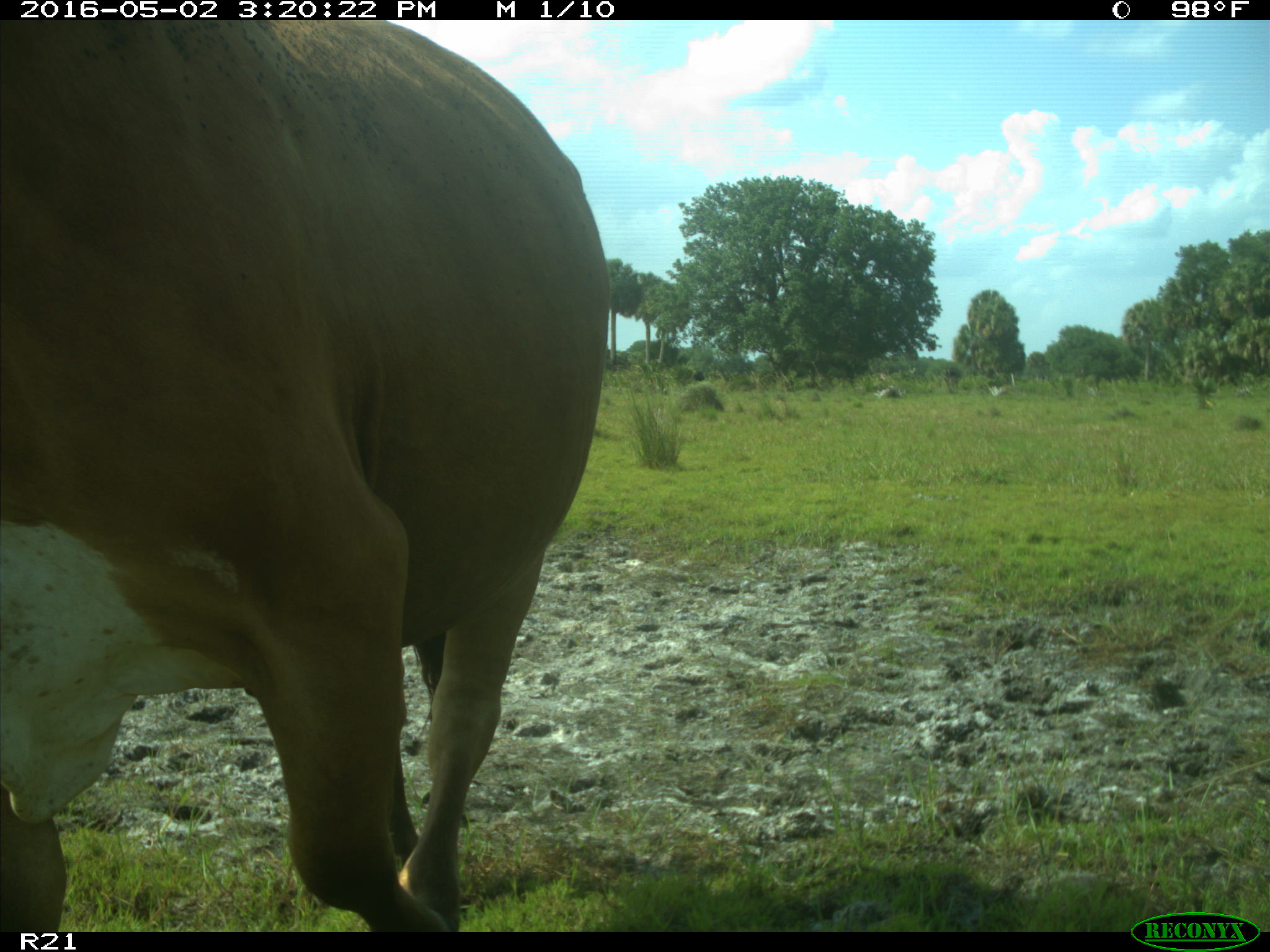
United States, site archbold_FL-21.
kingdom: Animalia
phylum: Chordata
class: Mammalia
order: Artiodactyla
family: Bovidae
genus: Bos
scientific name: Bos taurus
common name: domestic cow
Bos taurus (domestic cow).